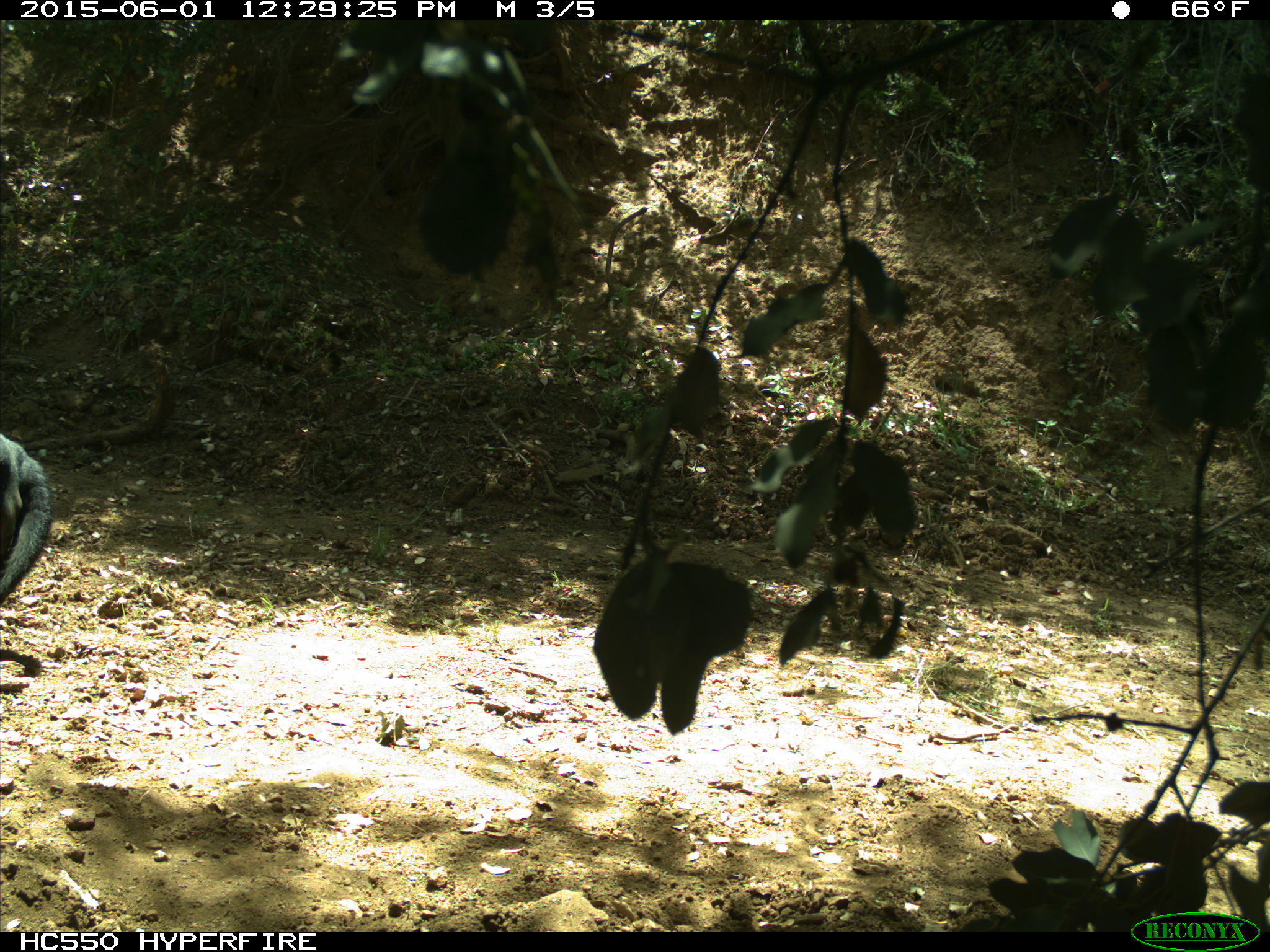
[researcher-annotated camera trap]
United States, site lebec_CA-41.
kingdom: Animalia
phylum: Chordata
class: Mammalia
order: Artiodactyla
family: Bovidae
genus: Bos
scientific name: Bos taurus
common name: domestic cow